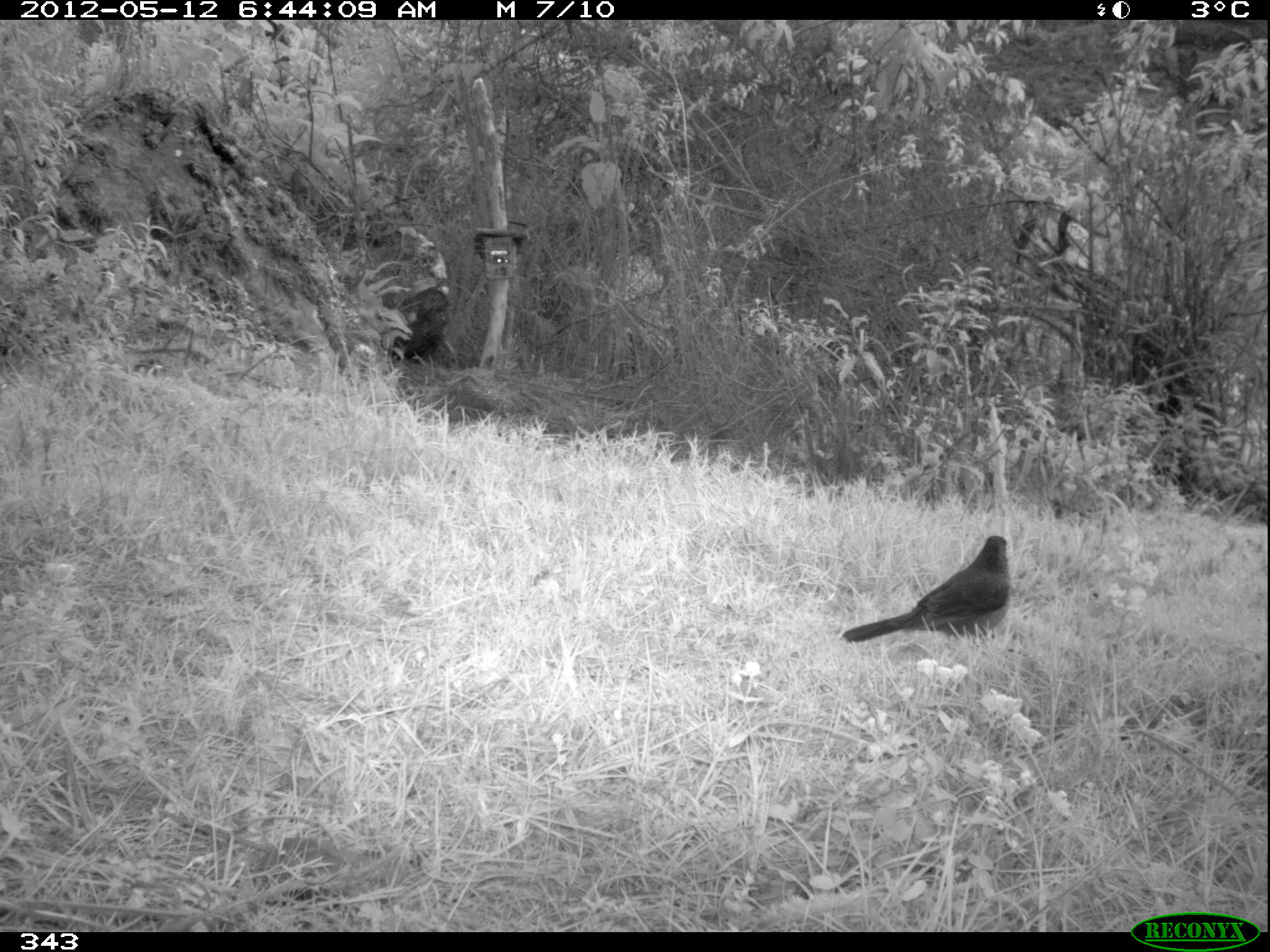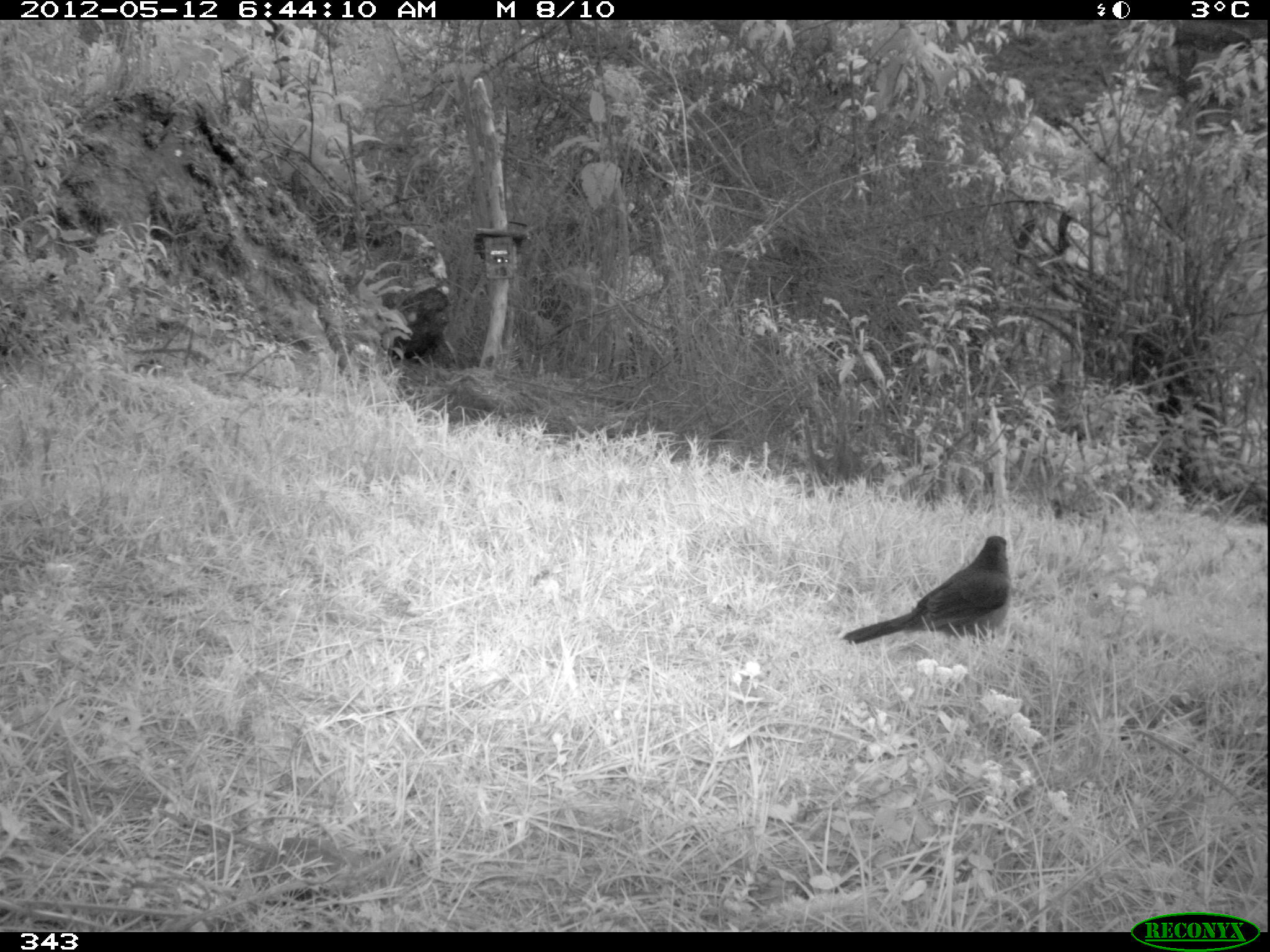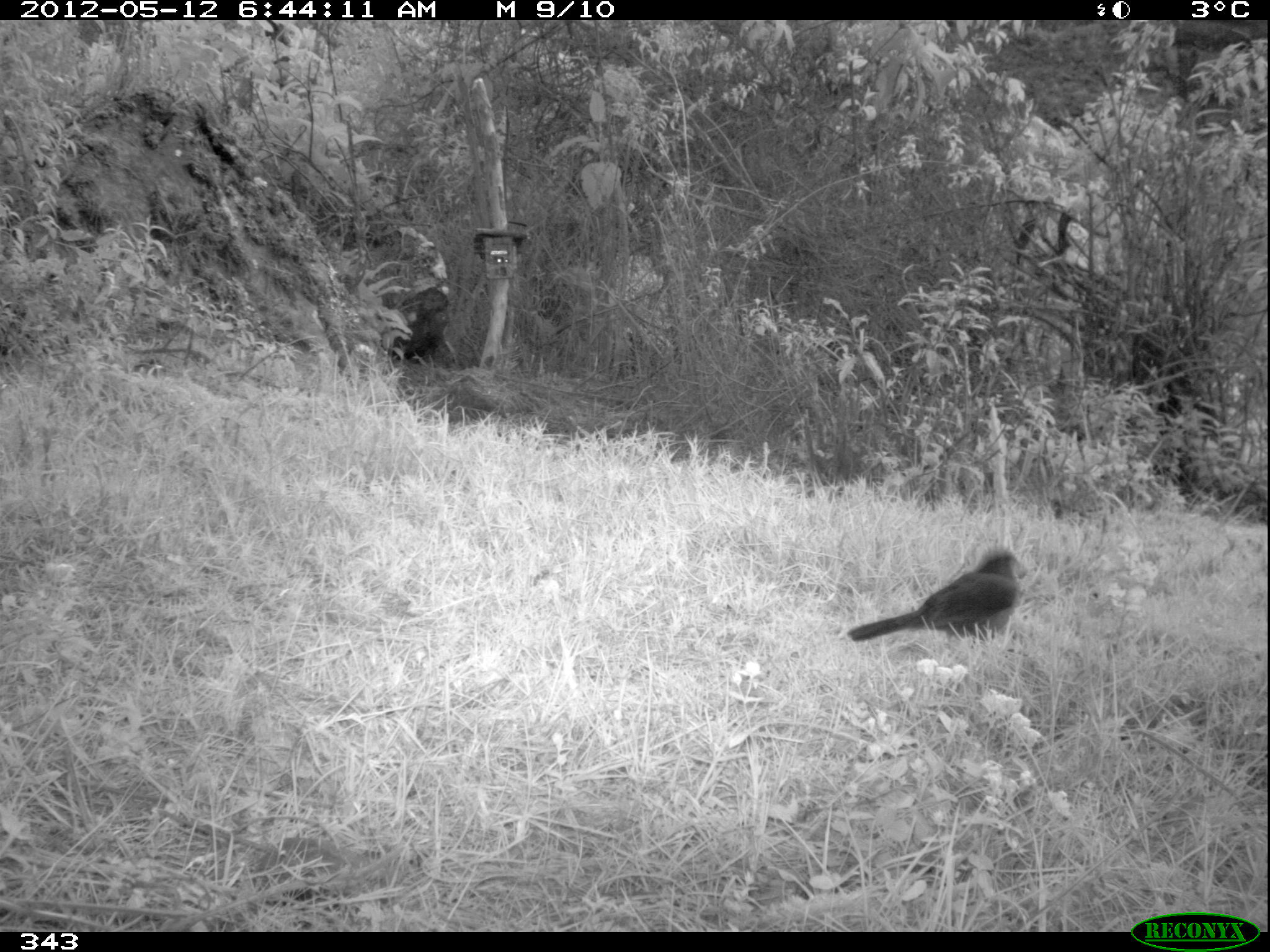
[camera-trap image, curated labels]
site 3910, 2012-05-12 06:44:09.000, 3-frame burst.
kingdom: Animalia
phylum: Chordata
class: Aves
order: Passeriformes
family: Turdidae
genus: Turdus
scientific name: Turdus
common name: true thrushes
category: turdus sp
Turdus sp (true thrushes) (Turdus).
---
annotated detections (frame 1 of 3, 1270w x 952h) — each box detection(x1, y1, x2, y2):
turdus sp: detection(839, 535, 1012, 645)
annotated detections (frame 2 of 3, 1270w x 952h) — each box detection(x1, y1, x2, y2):
turdus sp: detection(840, 535, 1012, 645)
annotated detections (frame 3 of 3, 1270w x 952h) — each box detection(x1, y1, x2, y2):
turdus sp: detection(844, 547, 1026, 643)